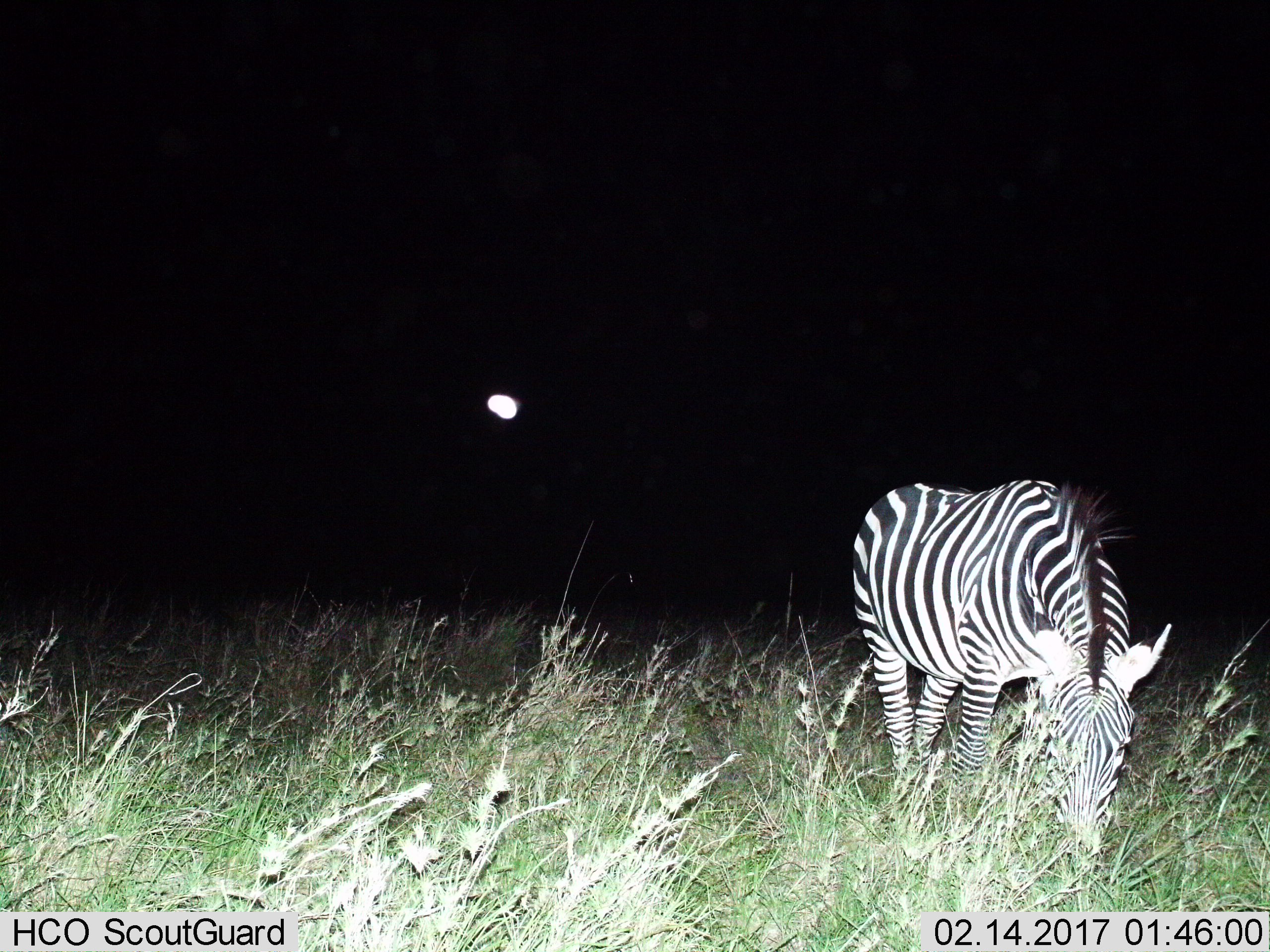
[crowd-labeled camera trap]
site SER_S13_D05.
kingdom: Animalia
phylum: Chordata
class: Mammalia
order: Perissodactyla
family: Equidae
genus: Equus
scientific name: Equus quagga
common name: plains zebra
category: zebraplains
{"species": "zebraplains (plains zebra) (Equus quagga)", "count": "1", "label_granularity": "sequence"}